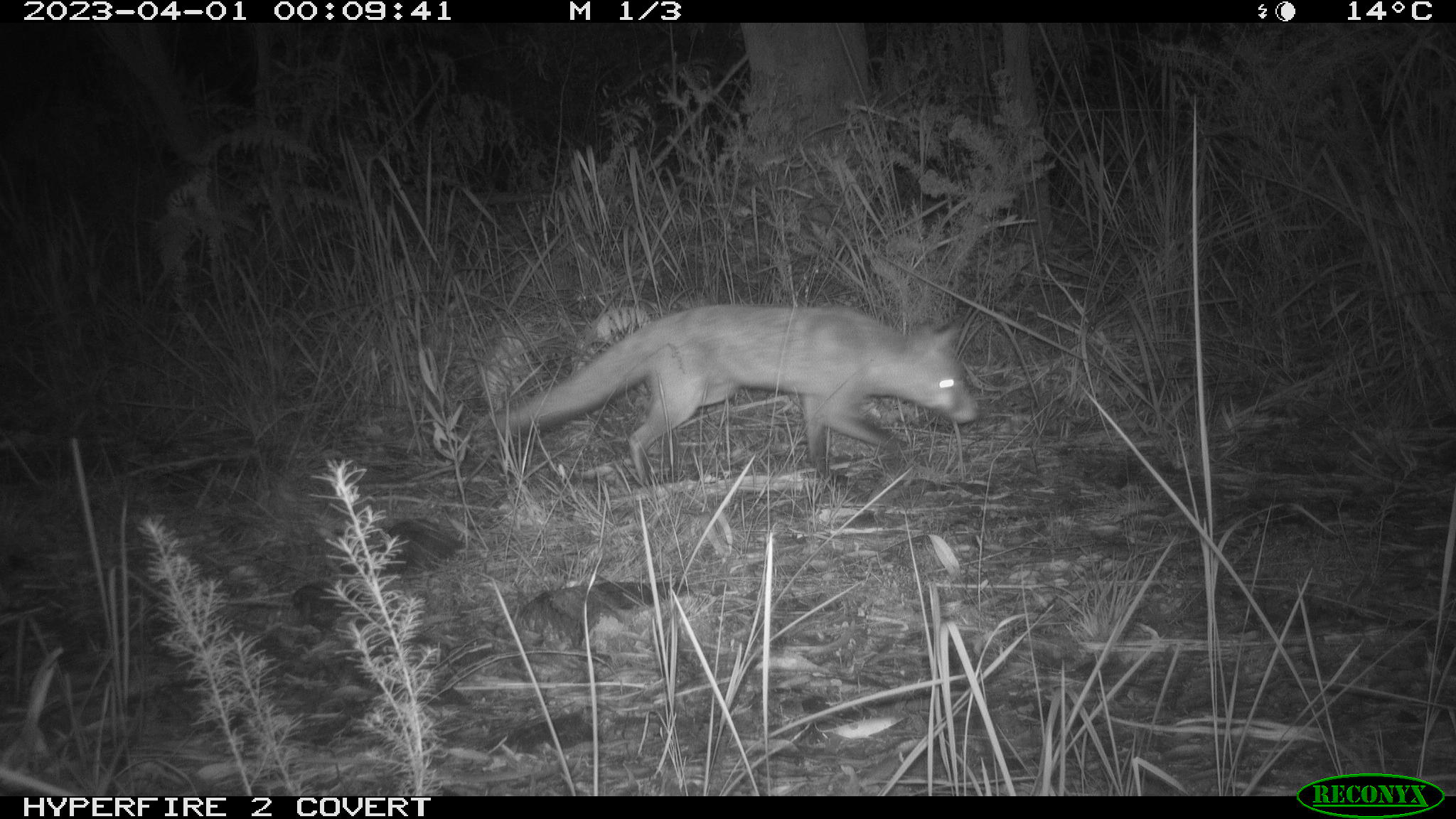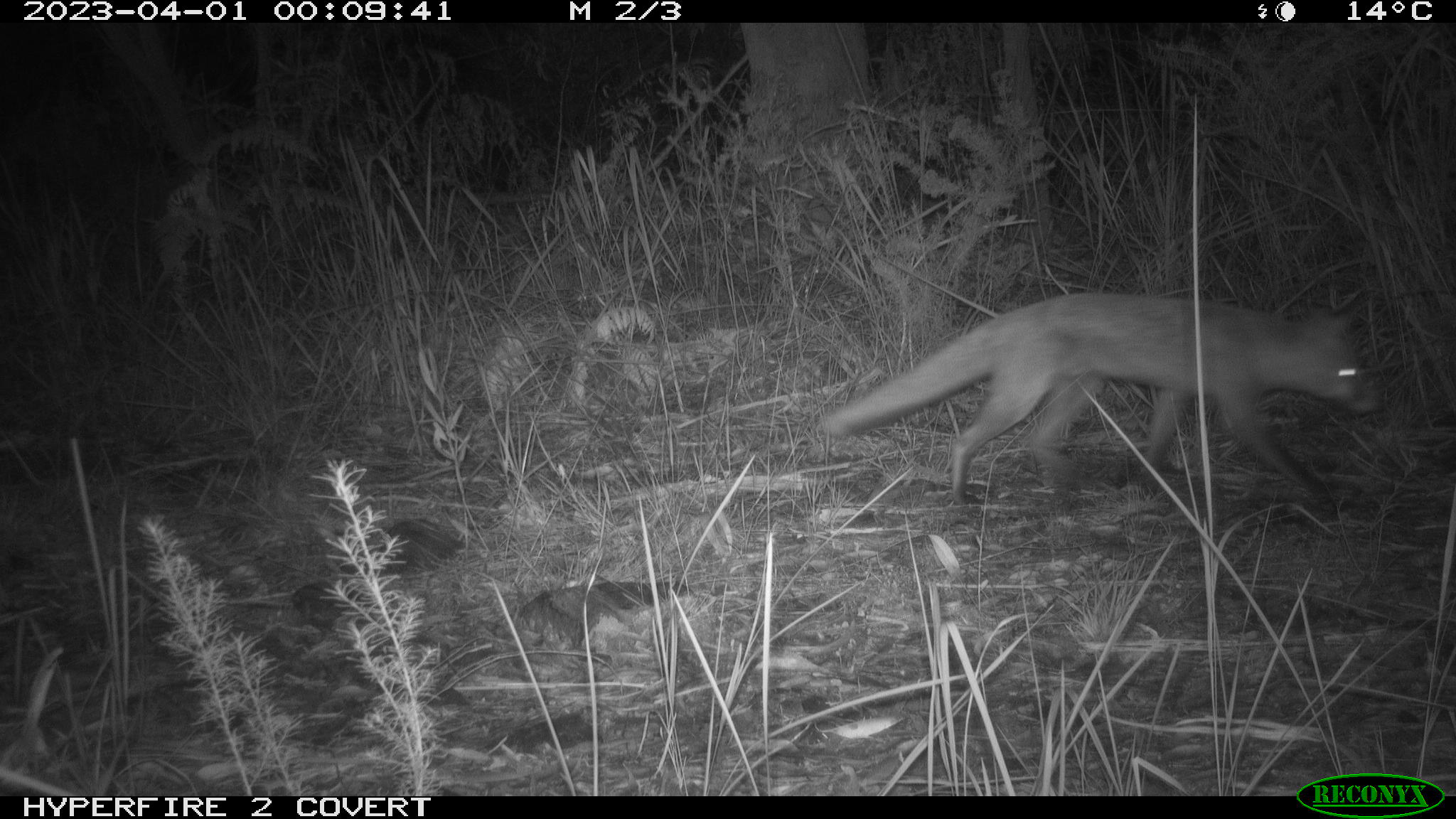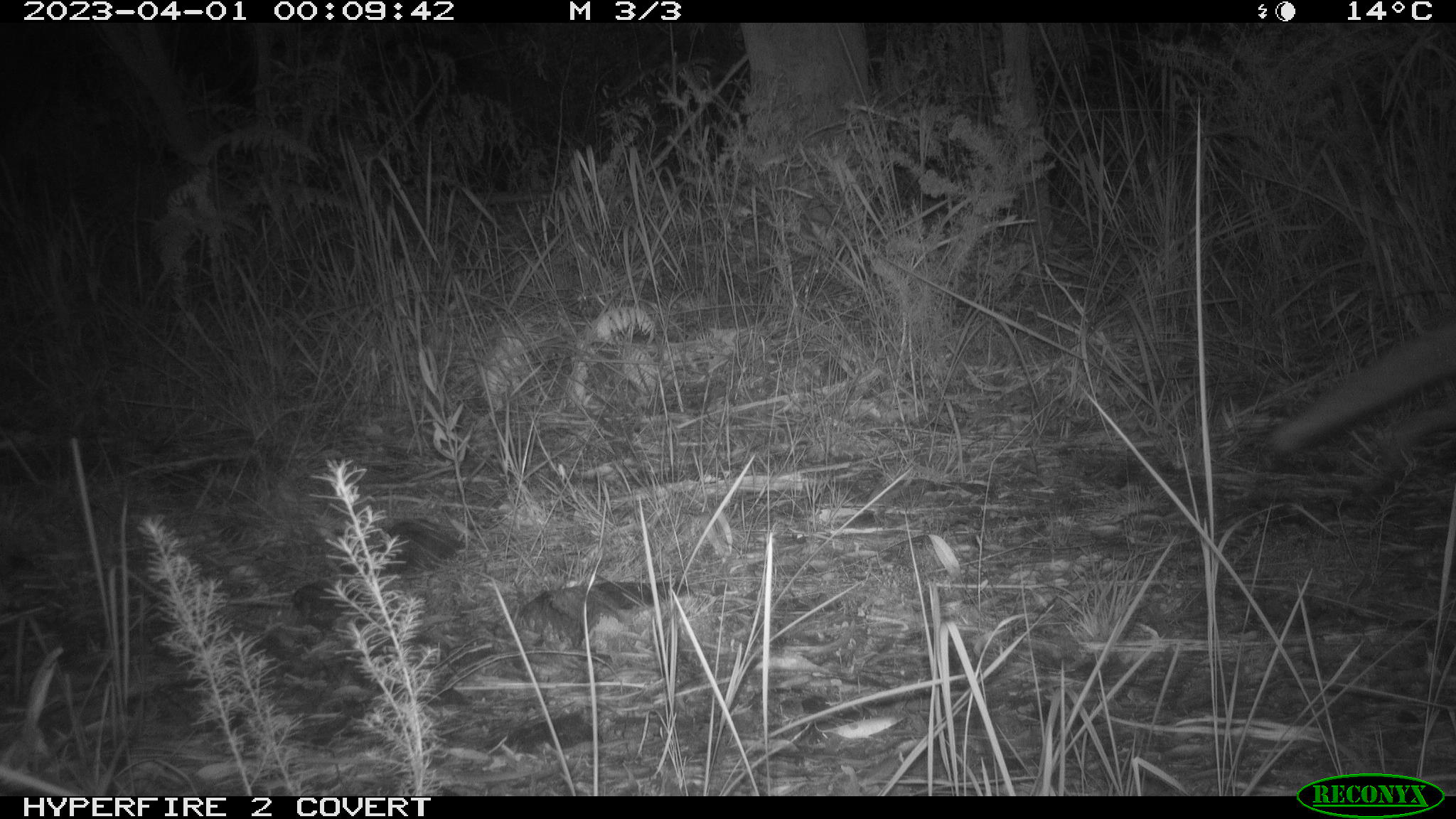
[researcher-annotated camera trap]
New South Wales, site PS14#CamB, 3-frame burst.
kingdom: Animalia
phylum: Chordata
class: Mammalia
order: Carnivora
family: Canidae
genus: Vulpes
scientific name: Vulpes vulpes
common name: red fox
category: fox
Fox (red fox) (Vulpes vulpes).